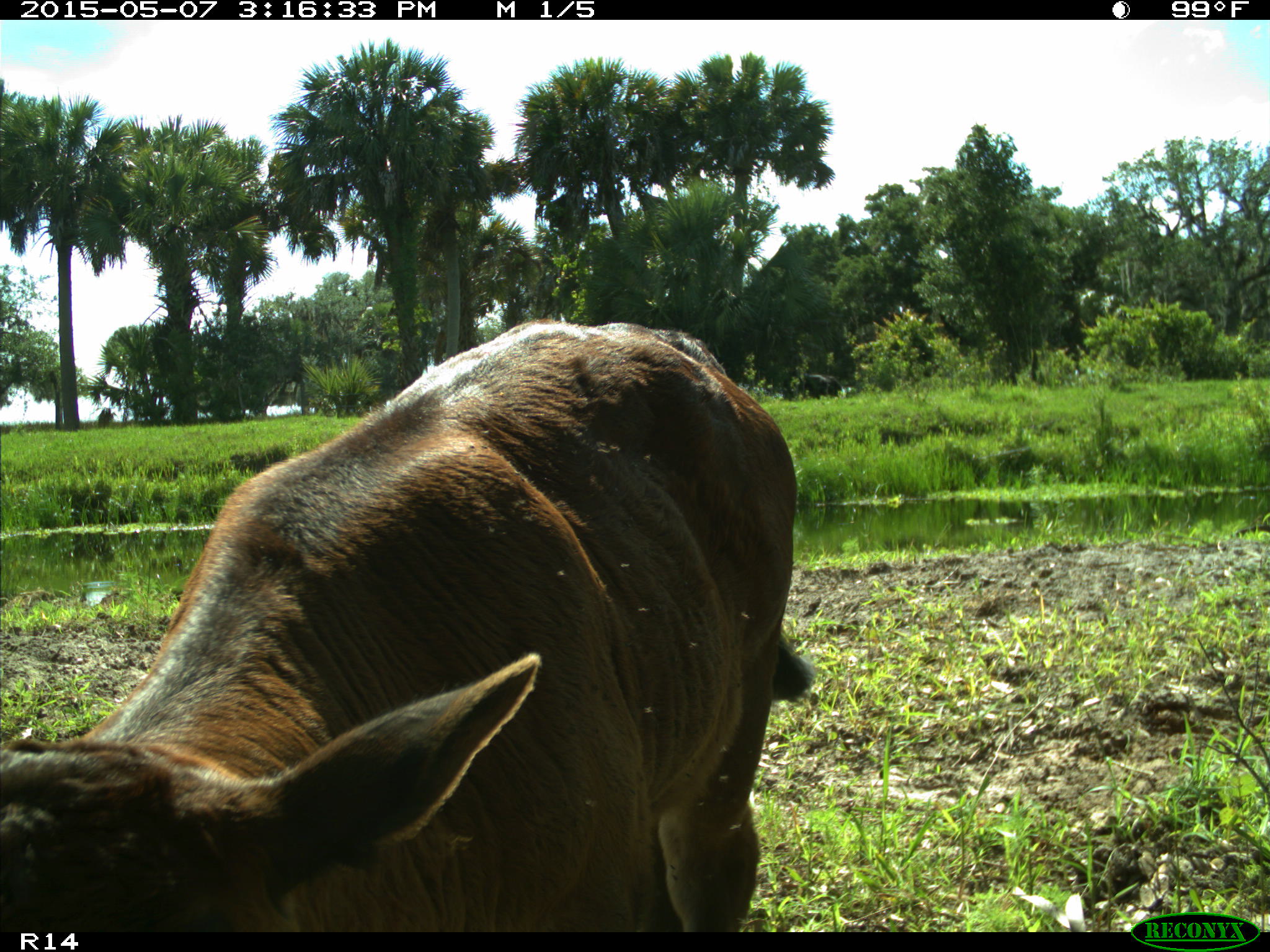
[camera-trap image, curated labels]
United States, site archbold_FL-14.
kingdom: Animalia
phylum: Chordata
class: Mammalia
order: Artiodactyla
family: Bovidae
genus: Bos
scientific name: Bos taurus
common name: domestic cow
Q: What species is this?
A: Bos taurus (domestic cow).